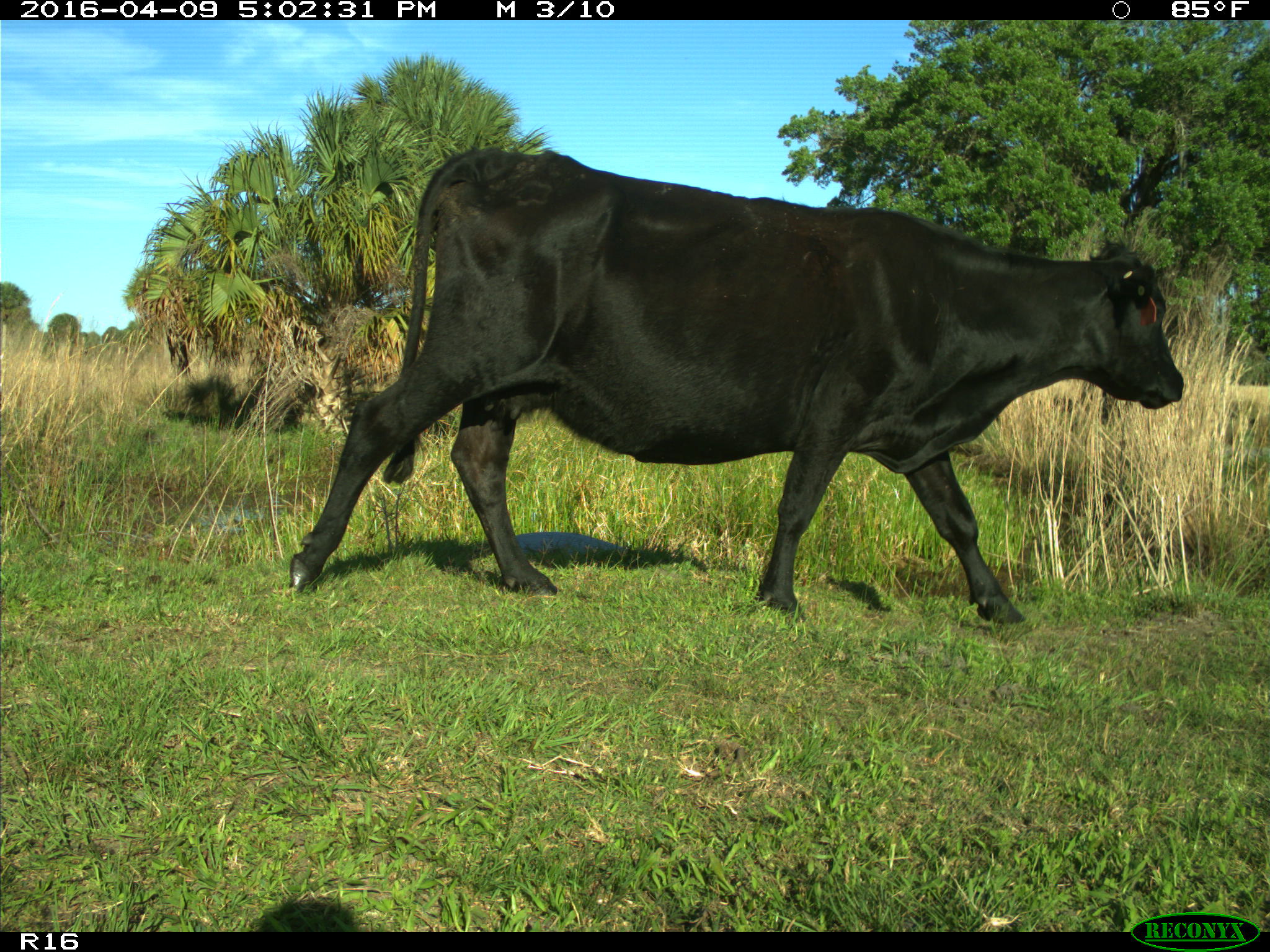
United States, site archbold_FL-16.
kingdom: Animalia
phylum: Chordata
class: Mammalia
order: Artiodactyla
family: Bovidae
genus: Bos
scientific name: Bos taurus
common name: domestic cow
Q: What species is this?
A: Bos taurus (domestic cow).